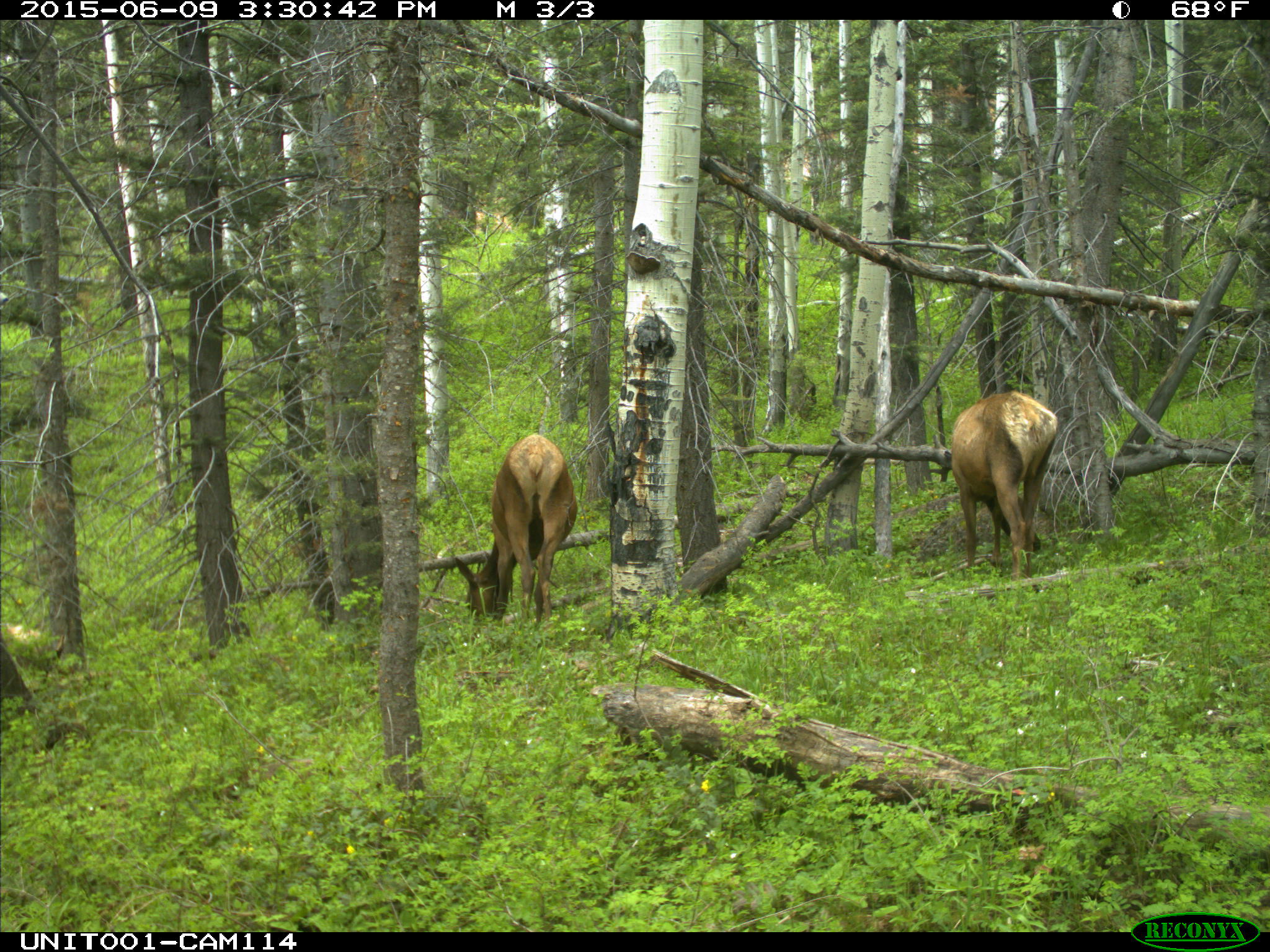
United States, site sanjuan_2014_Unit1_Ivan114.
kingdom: Animalia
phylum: Chordata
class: Mammalia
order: Artiodactyla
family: Cervidae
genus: Cervus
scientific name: Cervus elaphus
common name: red deer